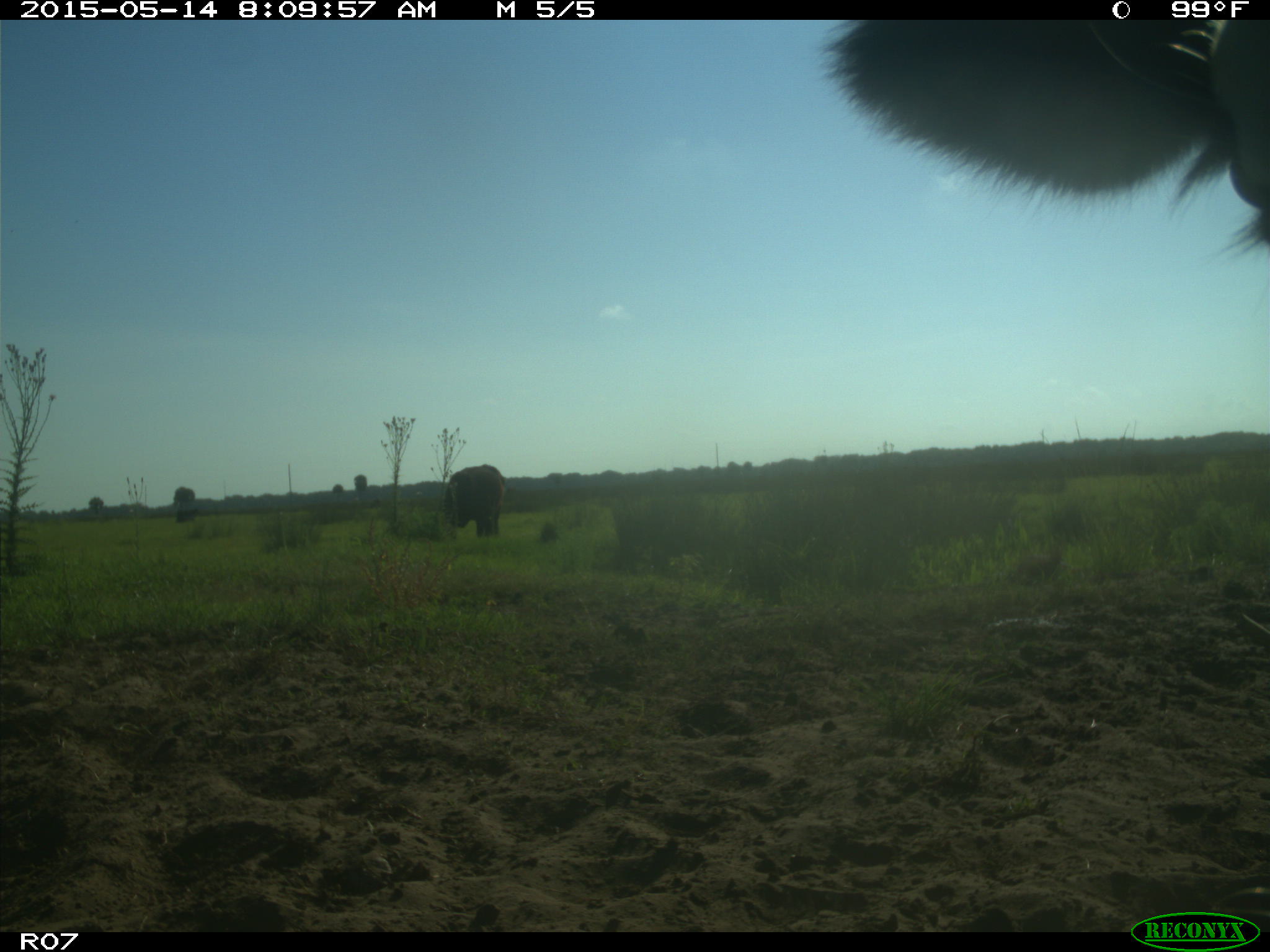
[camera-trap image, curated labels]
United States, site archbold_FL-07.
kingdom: Animalia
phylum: Chordata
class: Mammalia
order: Artiodactyla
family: Bovidae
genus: Bos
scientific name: Bos taurus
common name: domestic cow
Bos taurus (domestic cow).